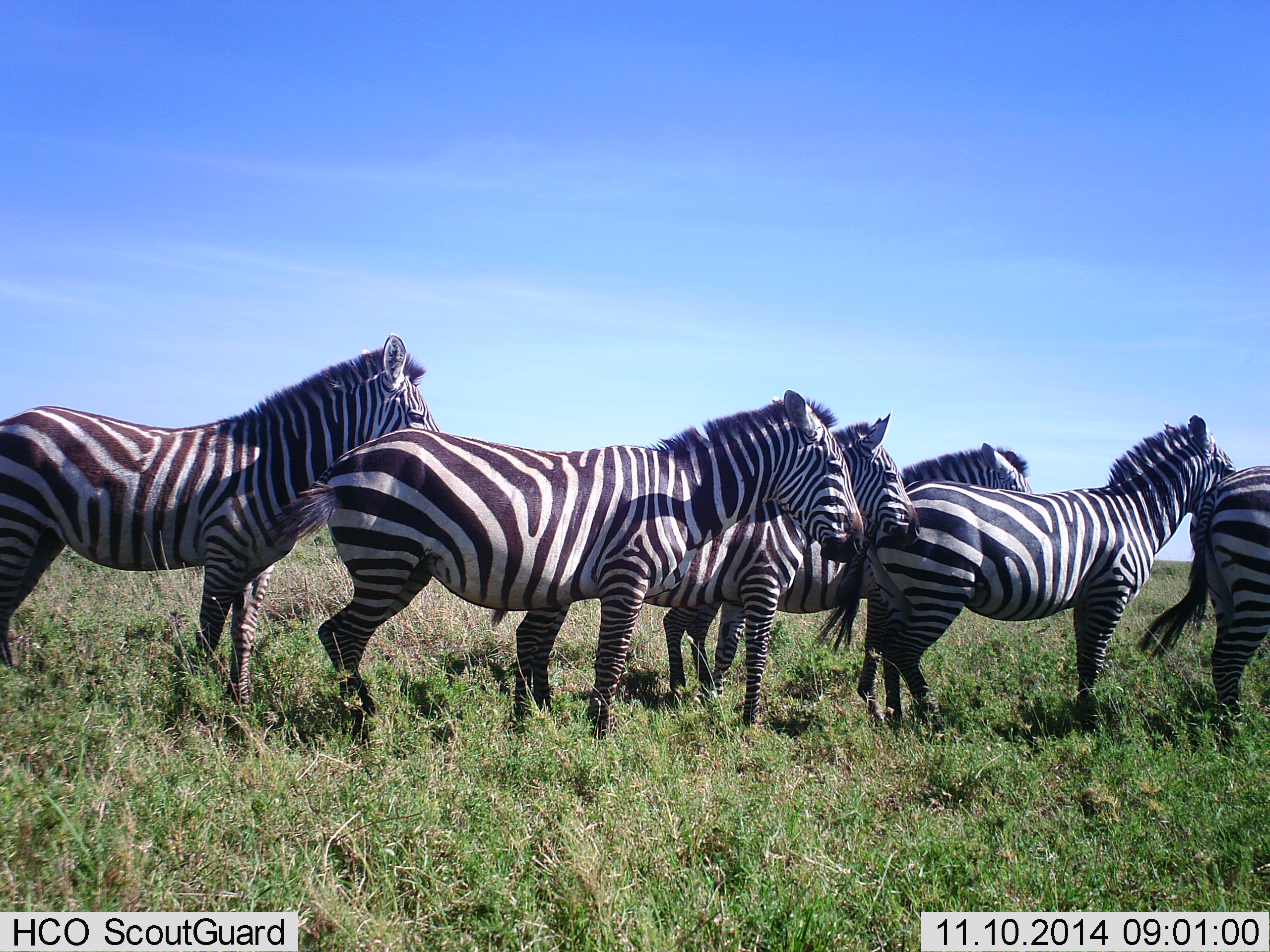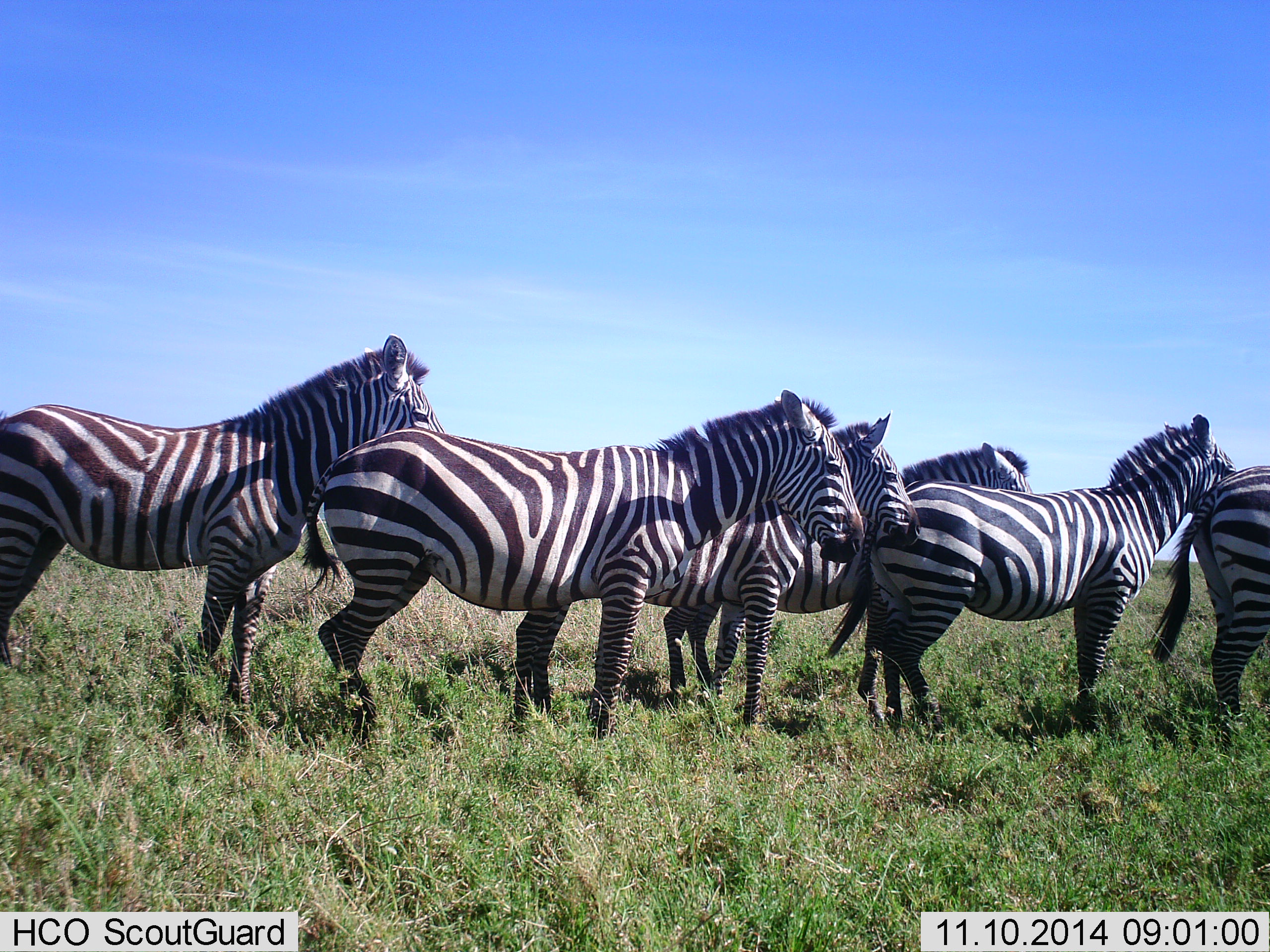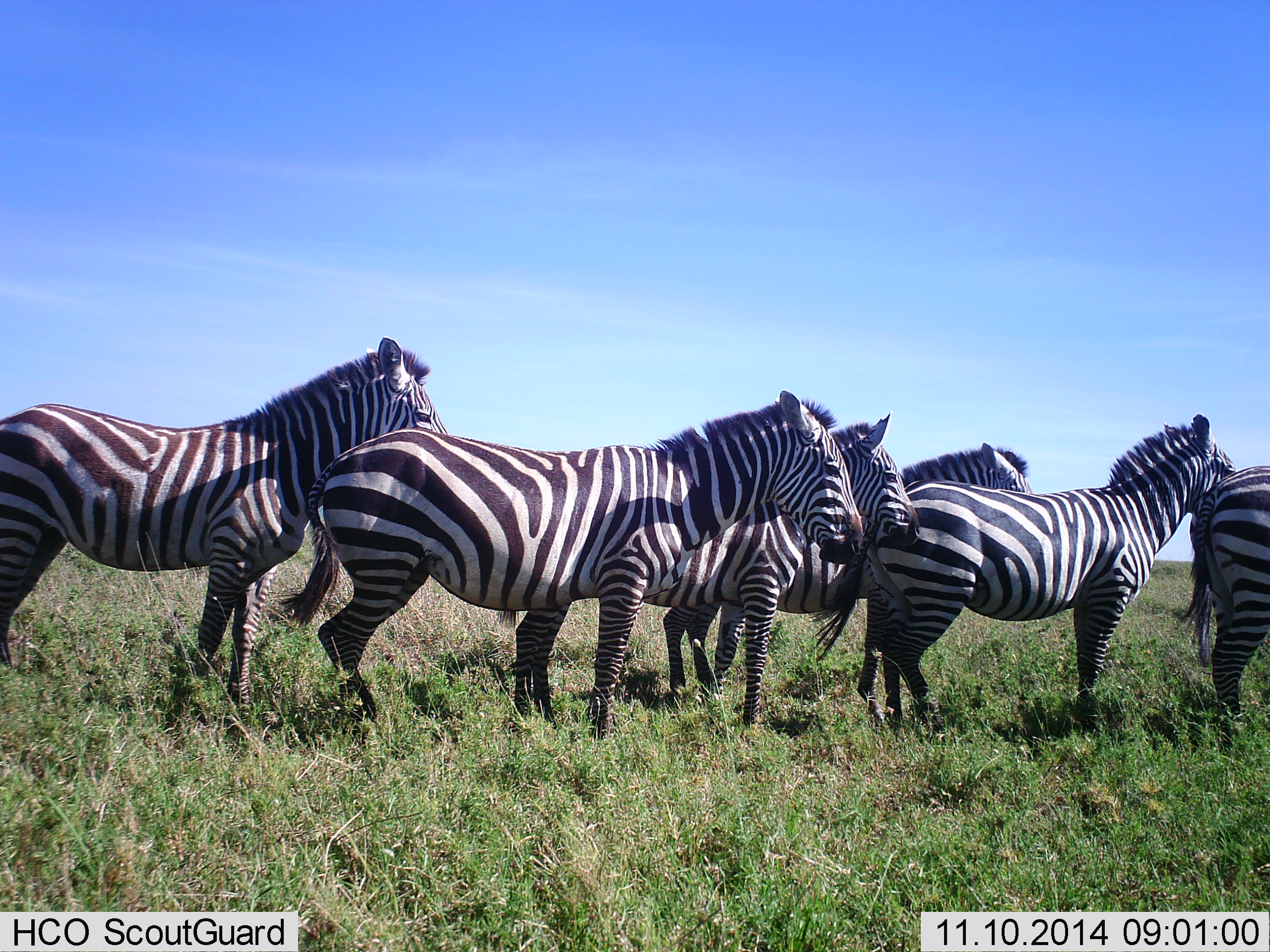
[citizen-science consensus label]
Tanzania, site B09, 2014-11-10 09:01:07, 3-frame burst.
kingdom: Animalia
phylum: Chordata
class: Mammalia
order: Perissodactyla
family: Equidae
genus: Equus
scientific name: Equus quagga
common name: plains zebra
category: zebra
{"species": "zebra (plains zebra) (Equus quagga)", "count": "6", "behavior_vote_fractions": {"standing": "100%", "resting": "0%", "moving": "0%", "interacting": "20%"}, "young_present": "0%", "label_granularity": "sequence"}